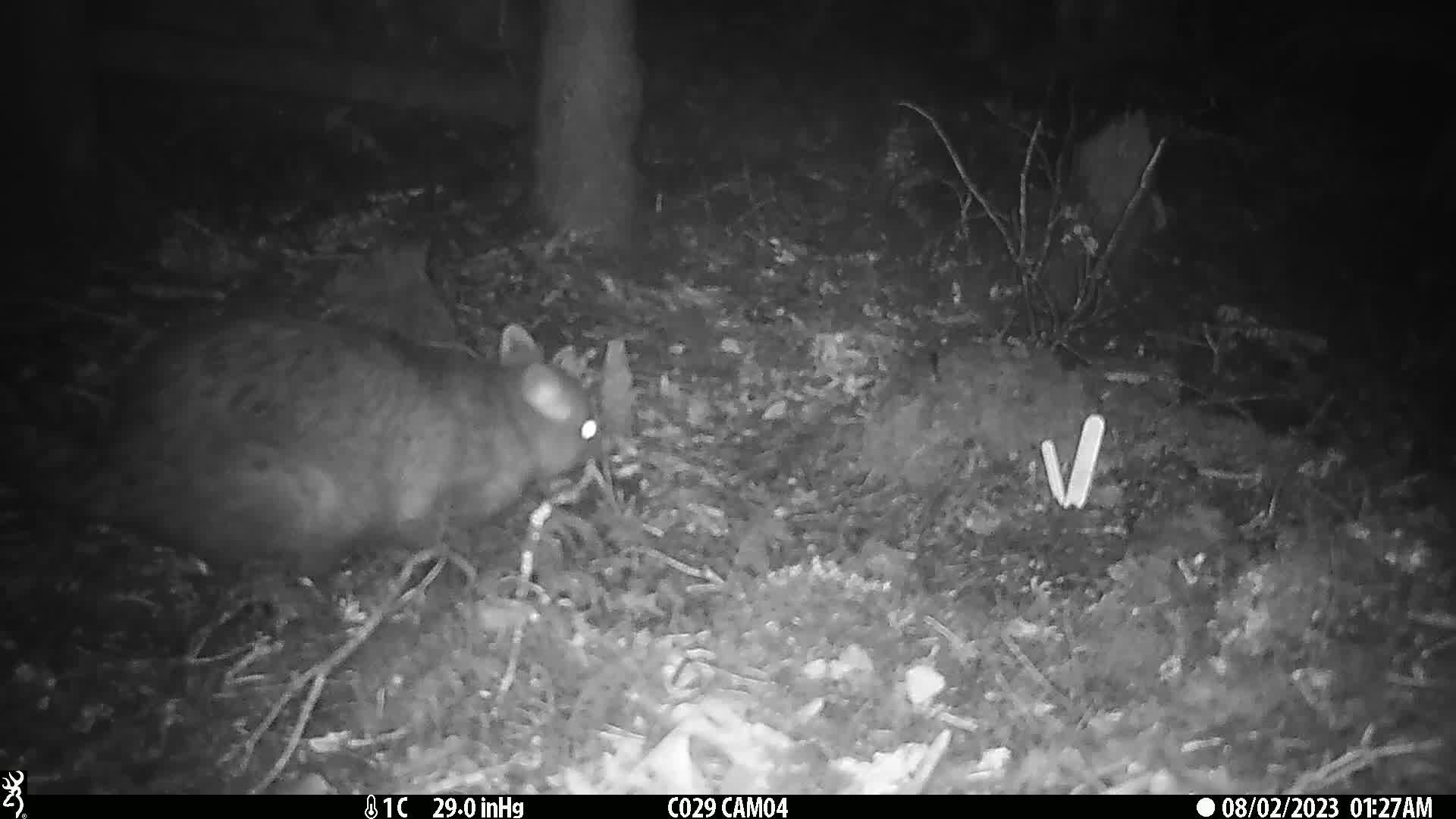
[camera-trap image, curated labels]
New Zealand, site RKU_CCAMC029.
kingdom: Animalia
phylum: Chordata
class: Mammalia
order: Diprotodontia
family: Phalangeridae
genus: Trichosurus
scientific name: Trichosurus vulpecula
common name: common brushtail possum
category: possum